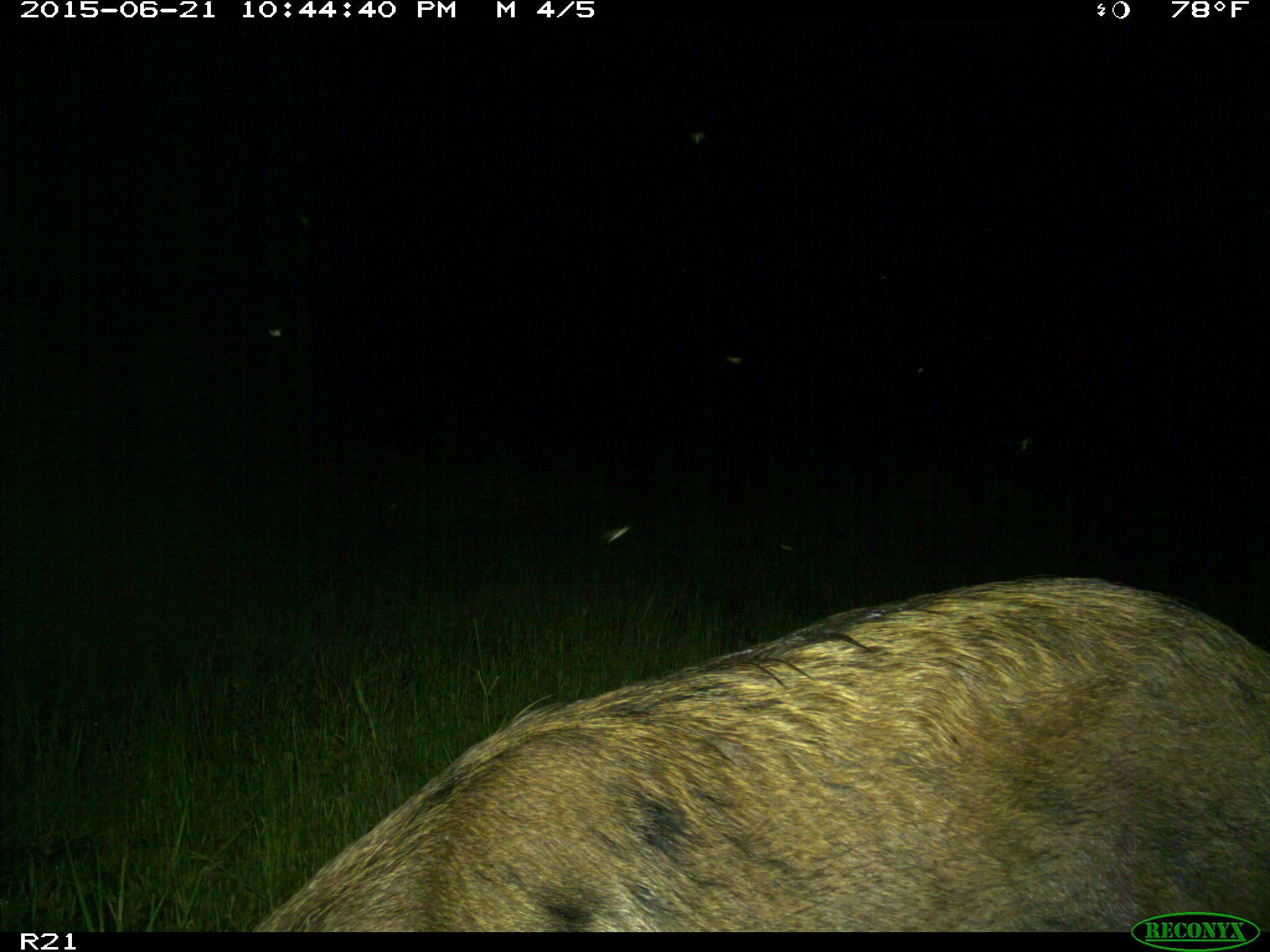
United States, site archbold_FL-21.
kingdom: Animalia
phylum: Chordata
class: Mammalia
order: Artiodactyla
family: Suidae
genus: Sus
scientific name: Sus scrofa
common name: wild boar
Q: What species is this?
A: Sus scrofa (wild boar).